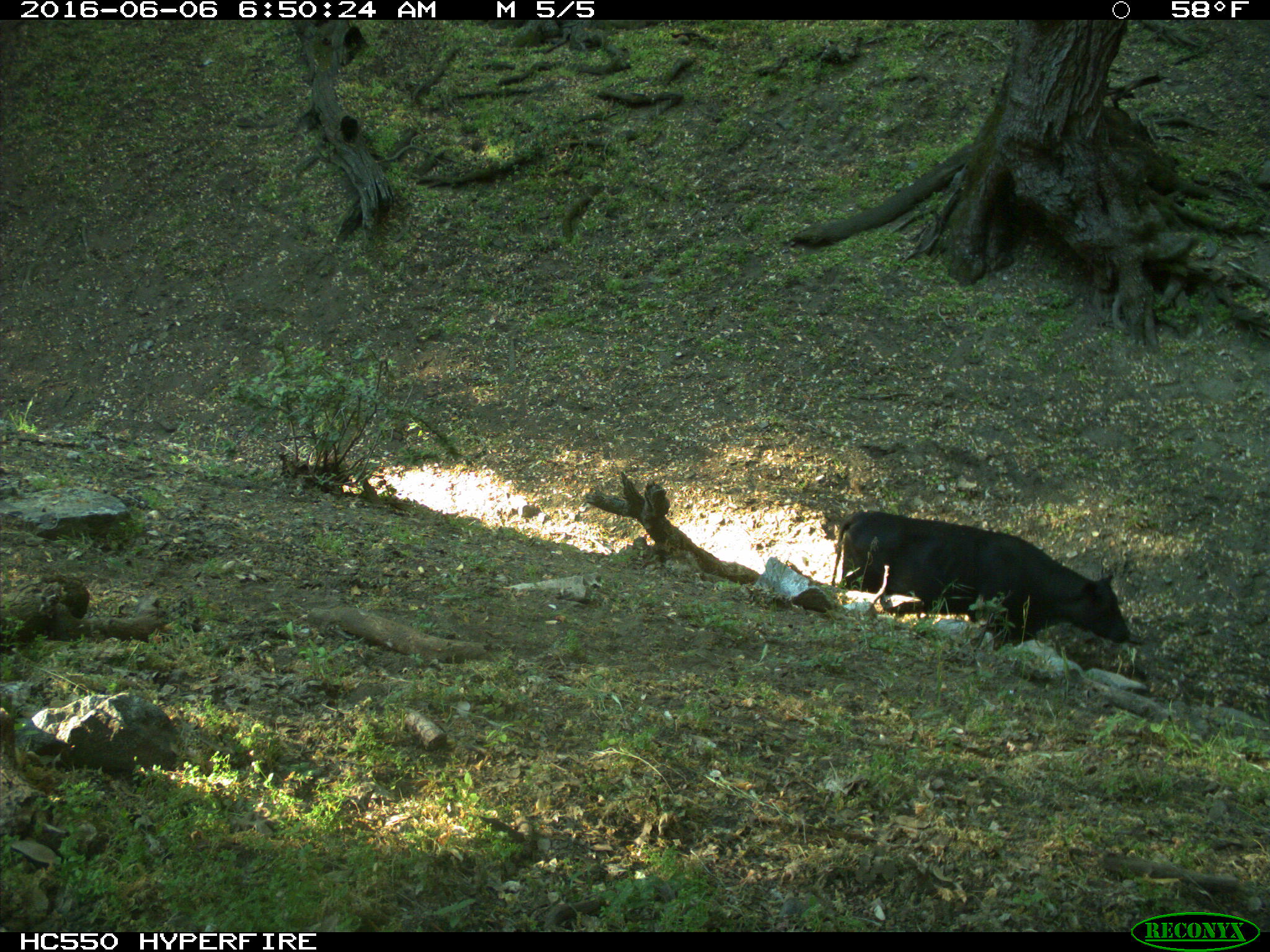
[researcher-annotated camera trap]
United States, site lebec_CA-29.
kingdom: Animalia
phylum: Chordata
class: Mammalia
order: Artiodactyla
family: Bovidae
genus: Bos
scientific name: Bos taurus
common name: domestic cow